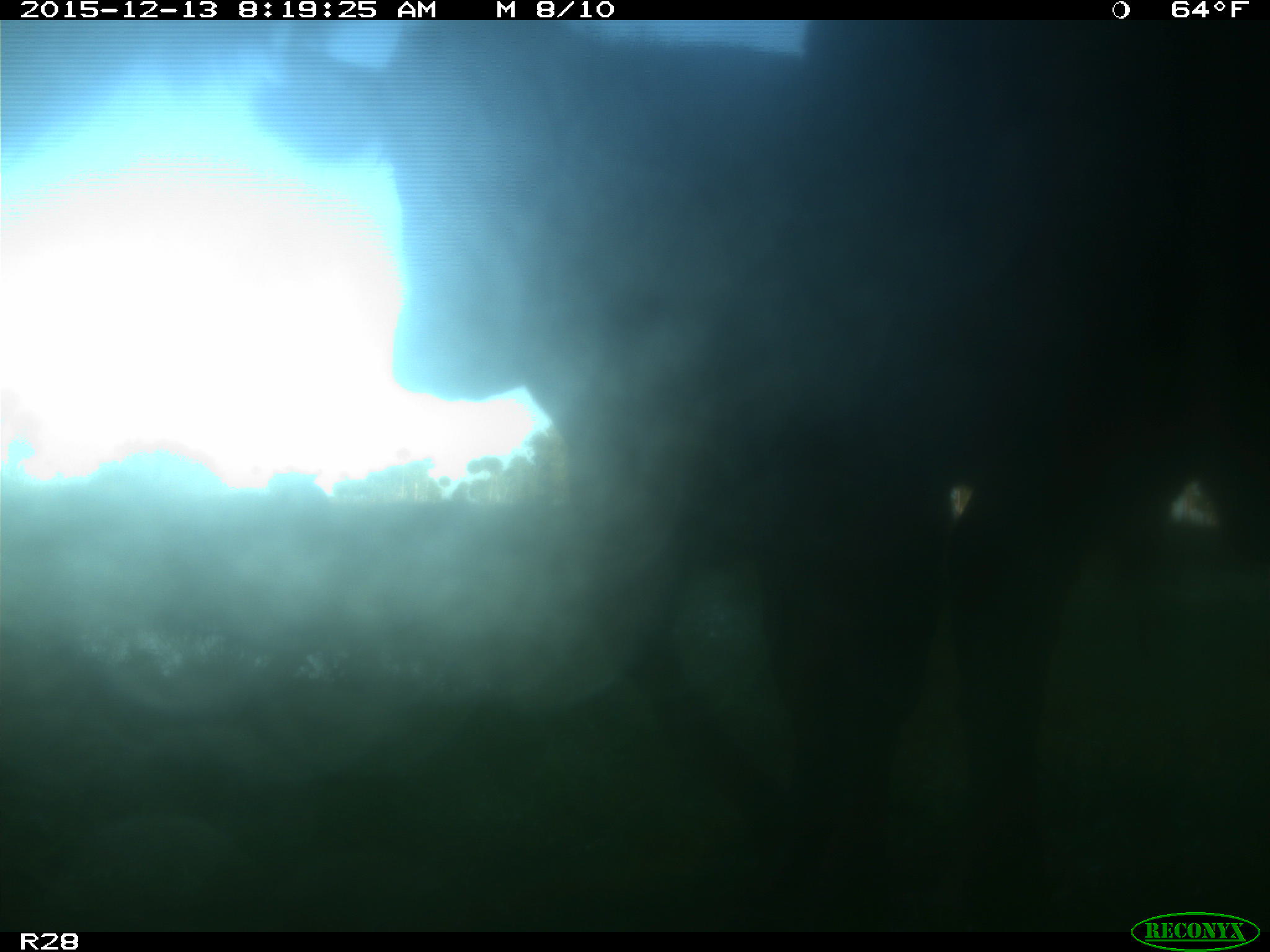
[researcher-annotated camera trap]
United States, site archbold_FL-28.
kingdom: Animalia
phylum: Chordata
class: Mammalia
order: Artiodactyla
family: Bovidae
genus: Bos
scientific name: Bos taurus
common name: domestic cow